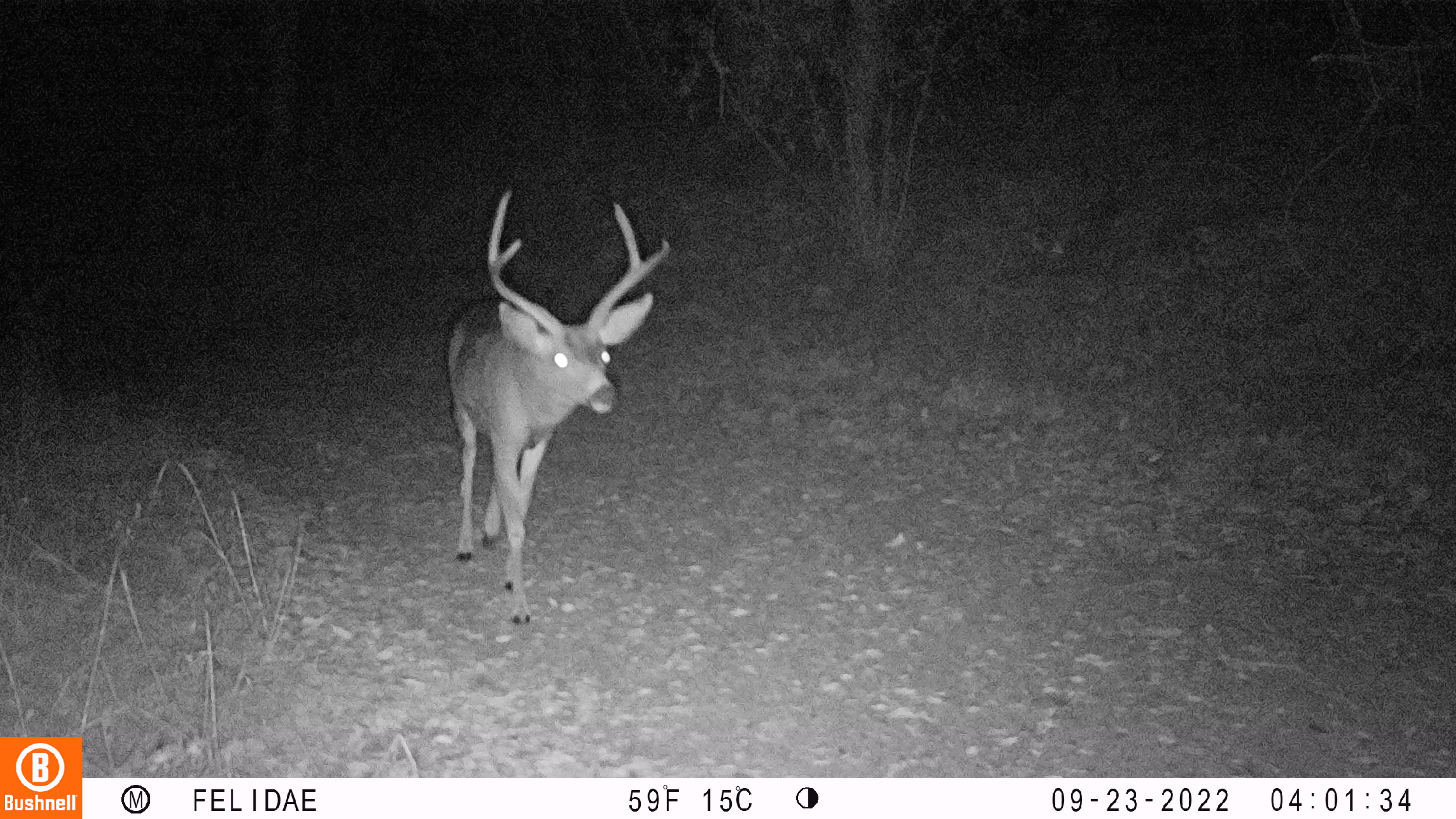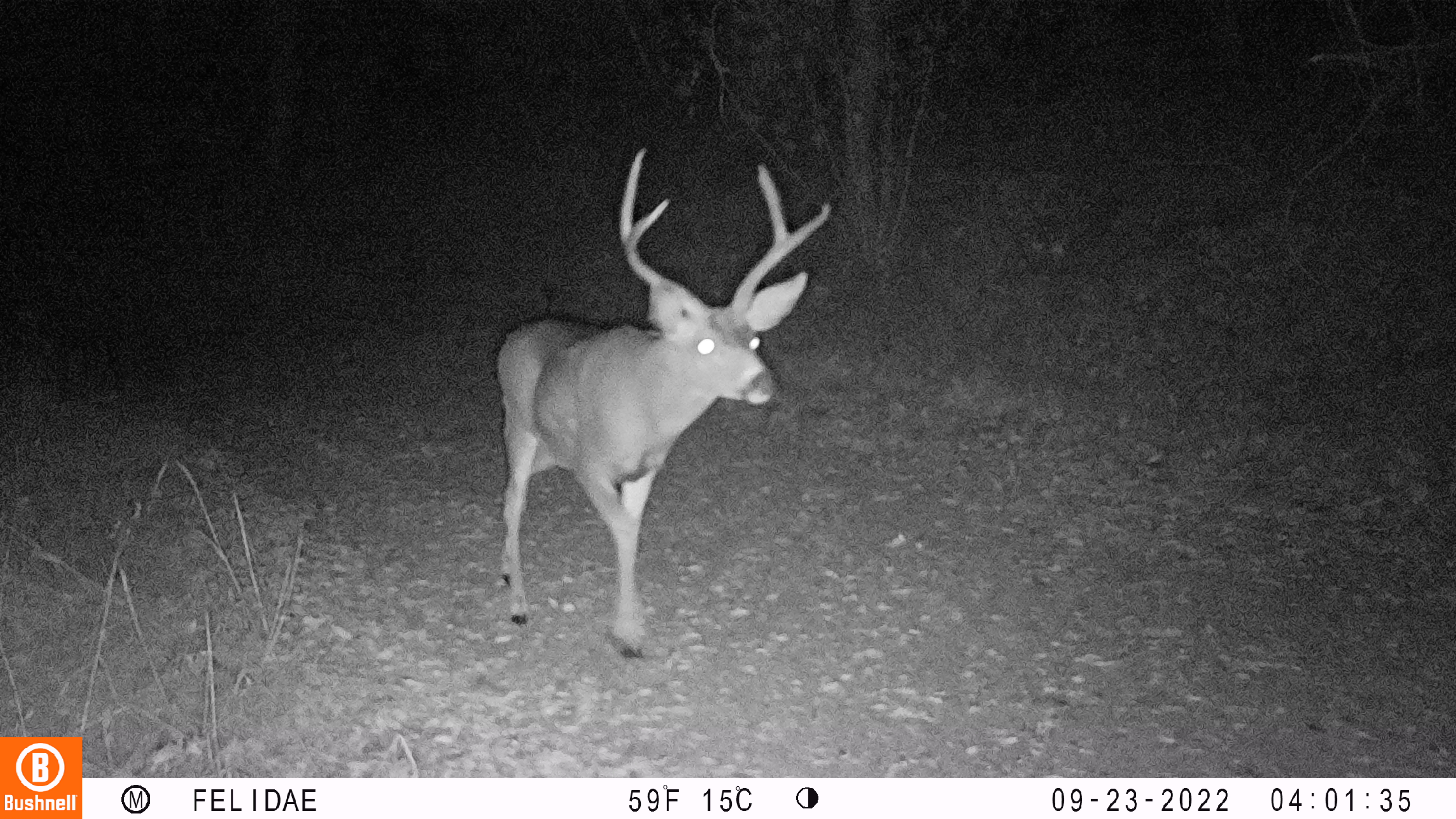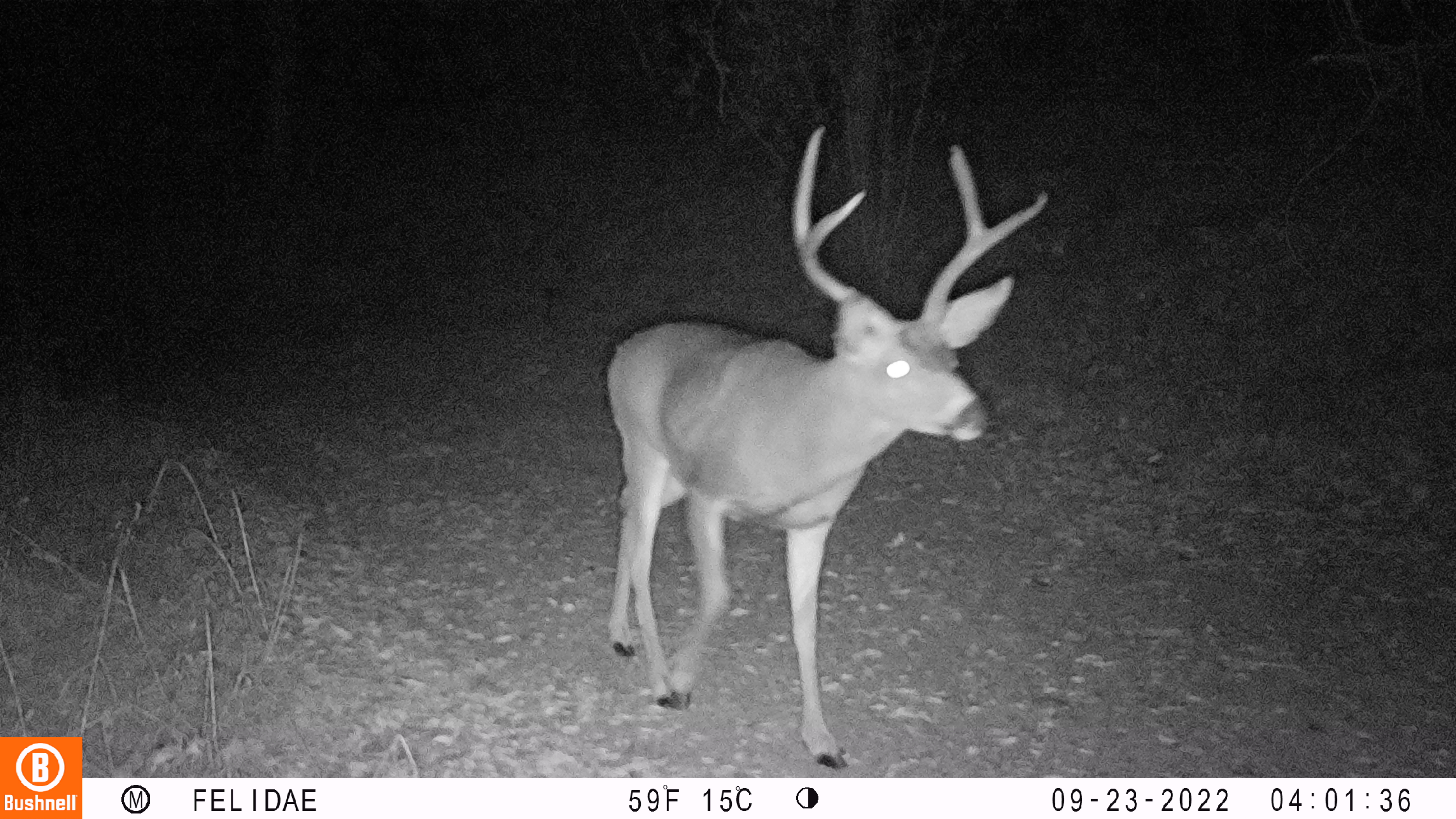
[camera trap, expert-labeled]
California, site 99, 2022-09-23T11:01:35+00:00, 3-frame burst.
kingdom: Animalia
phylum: Chordata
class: Mammalia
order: Artiodactyla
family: Cervidae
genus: Odocoileus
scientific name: Odocoileus hemionus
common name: mule deer